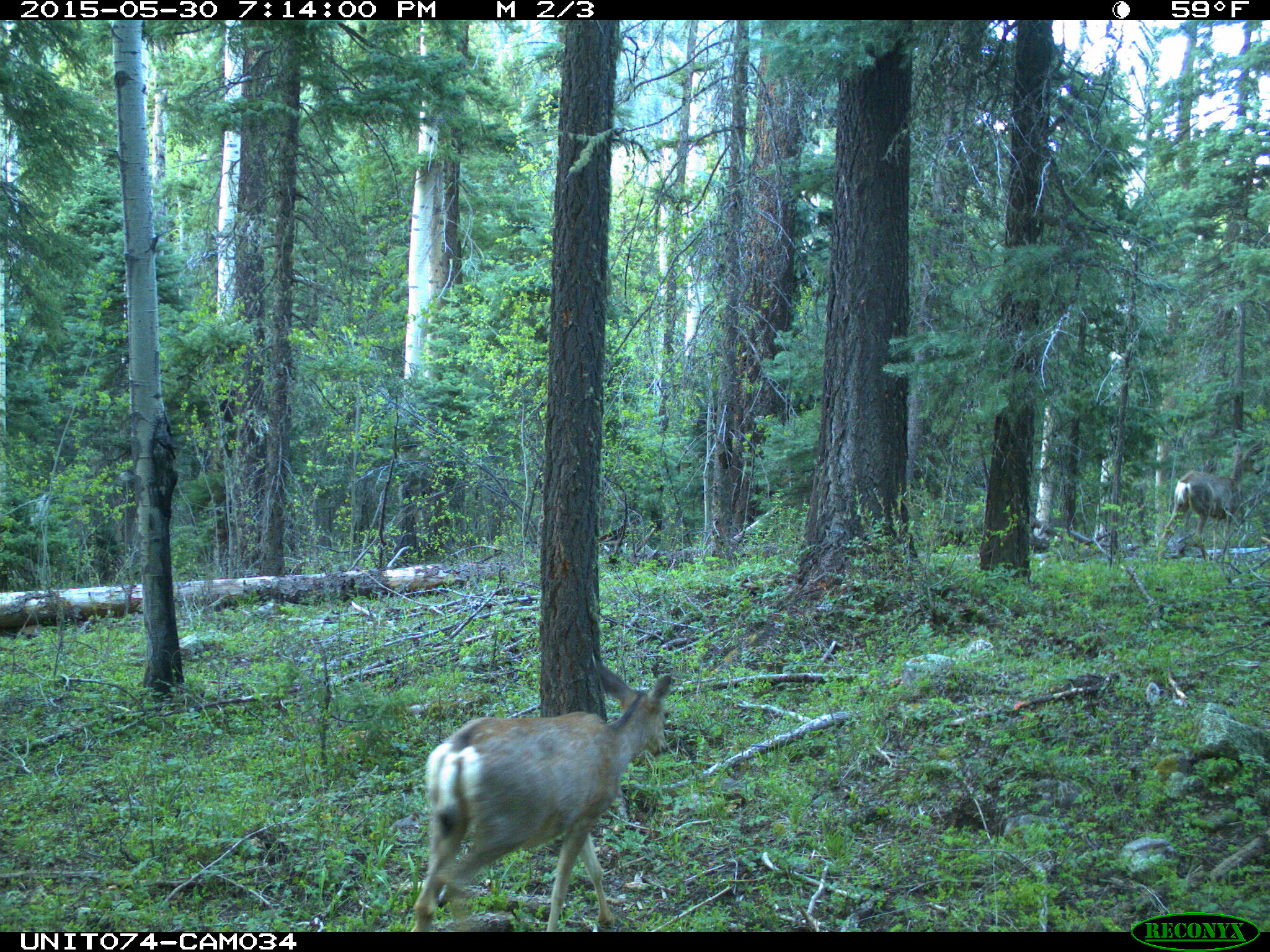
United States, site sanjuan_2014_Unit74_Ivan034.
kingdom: Animalia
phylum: Chordata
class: Mammalia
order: Artiodactyla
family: Cervidae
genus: Odocoileus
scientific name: Odocoileus hemionus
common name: mule deer